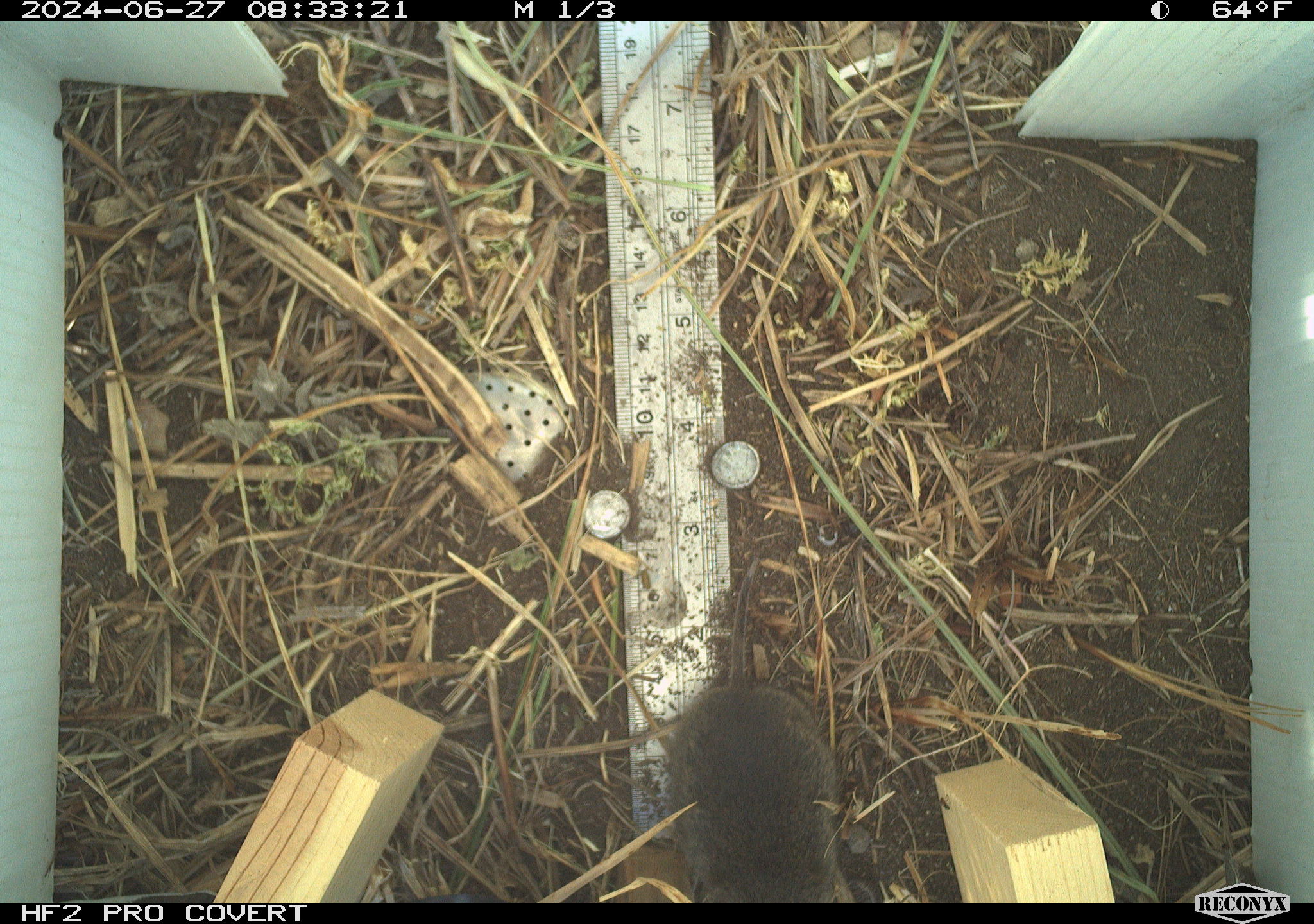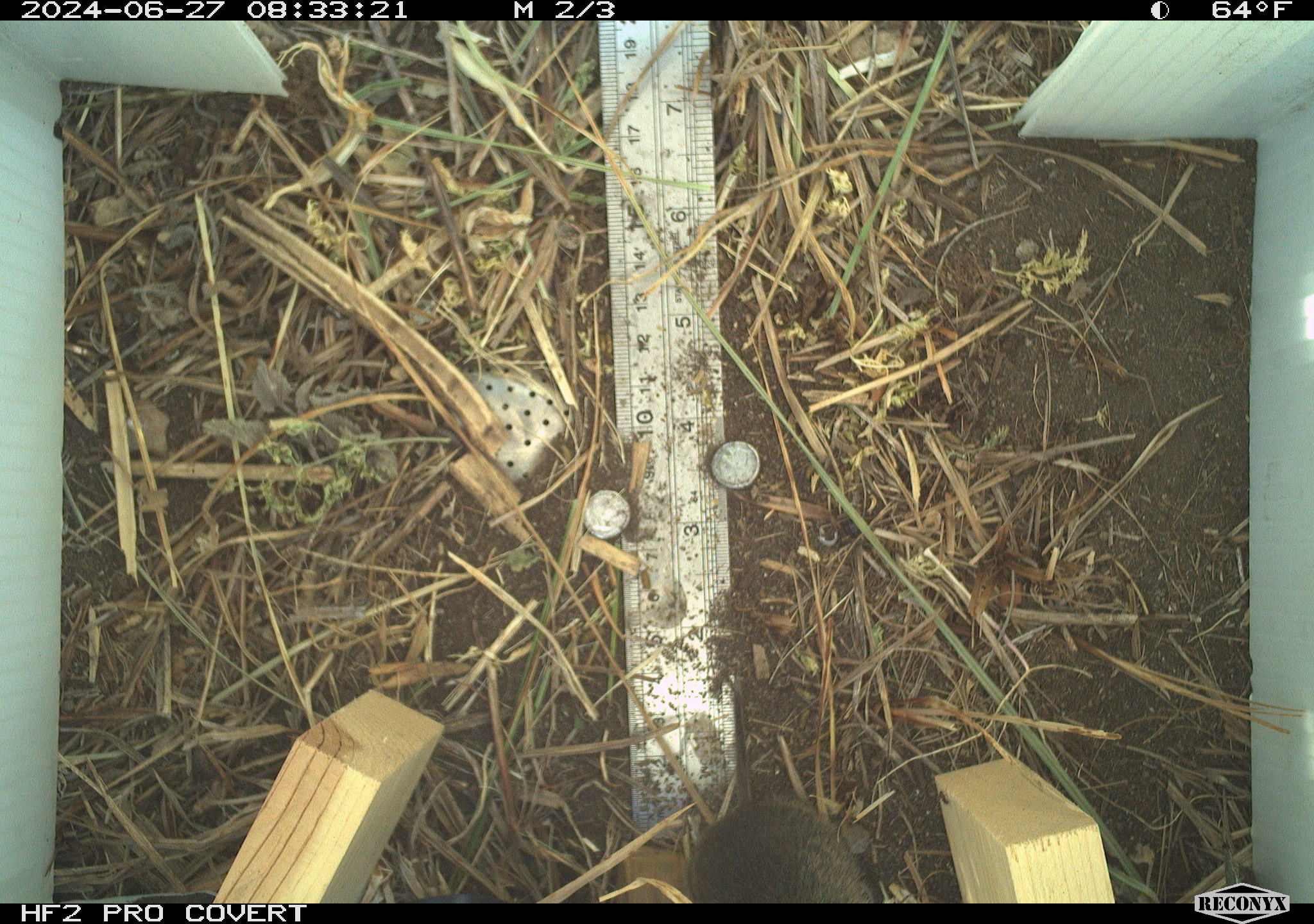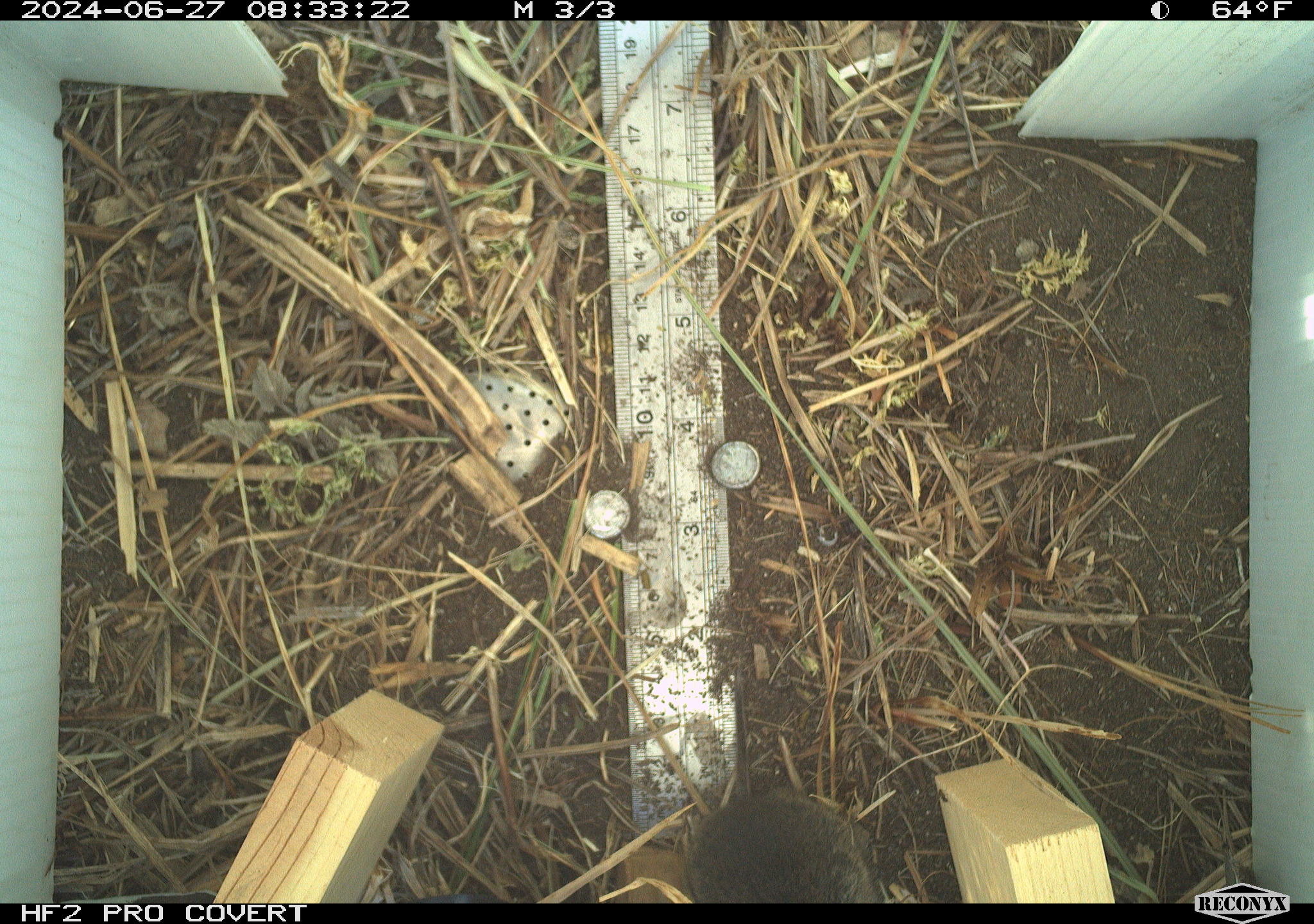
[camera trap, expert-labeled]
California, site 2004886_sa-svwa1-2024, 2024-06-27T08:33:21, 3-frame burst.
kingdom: Animalia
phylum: Chordata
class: Mammalia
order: Rodentia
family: Cricetidae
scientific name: Arvicolinae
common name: voles, lemmings, and muskrats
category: arvicolinae subfamily